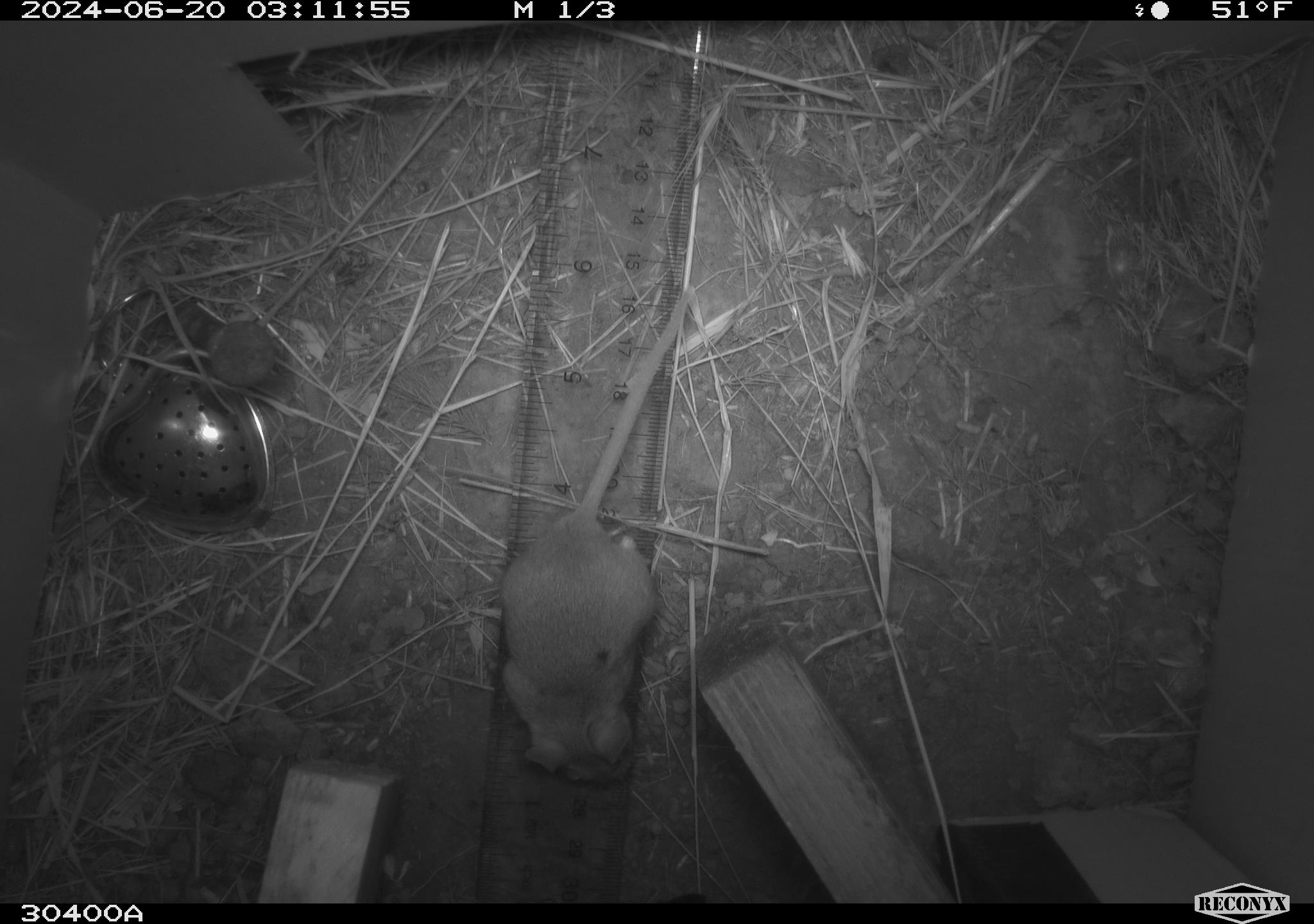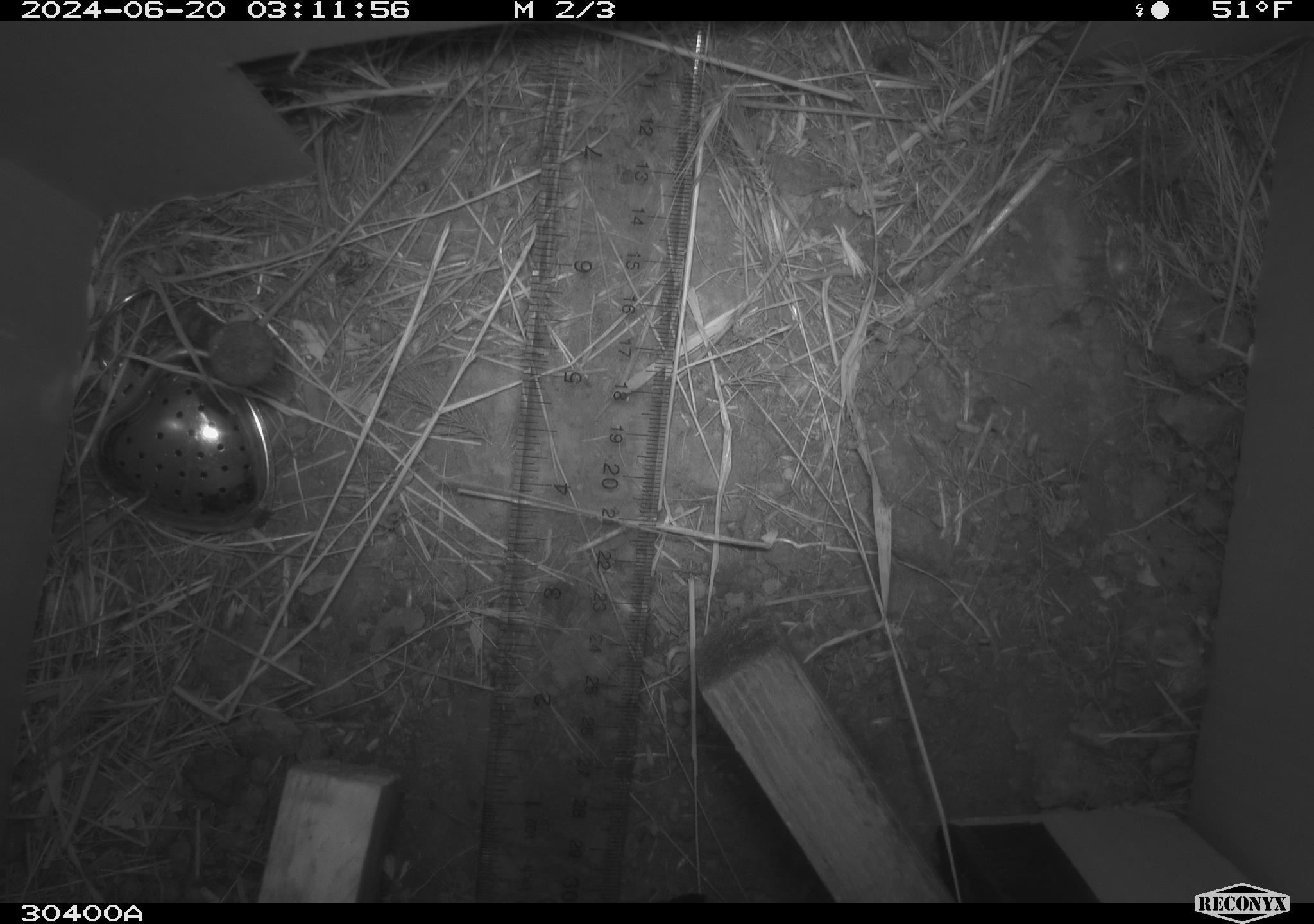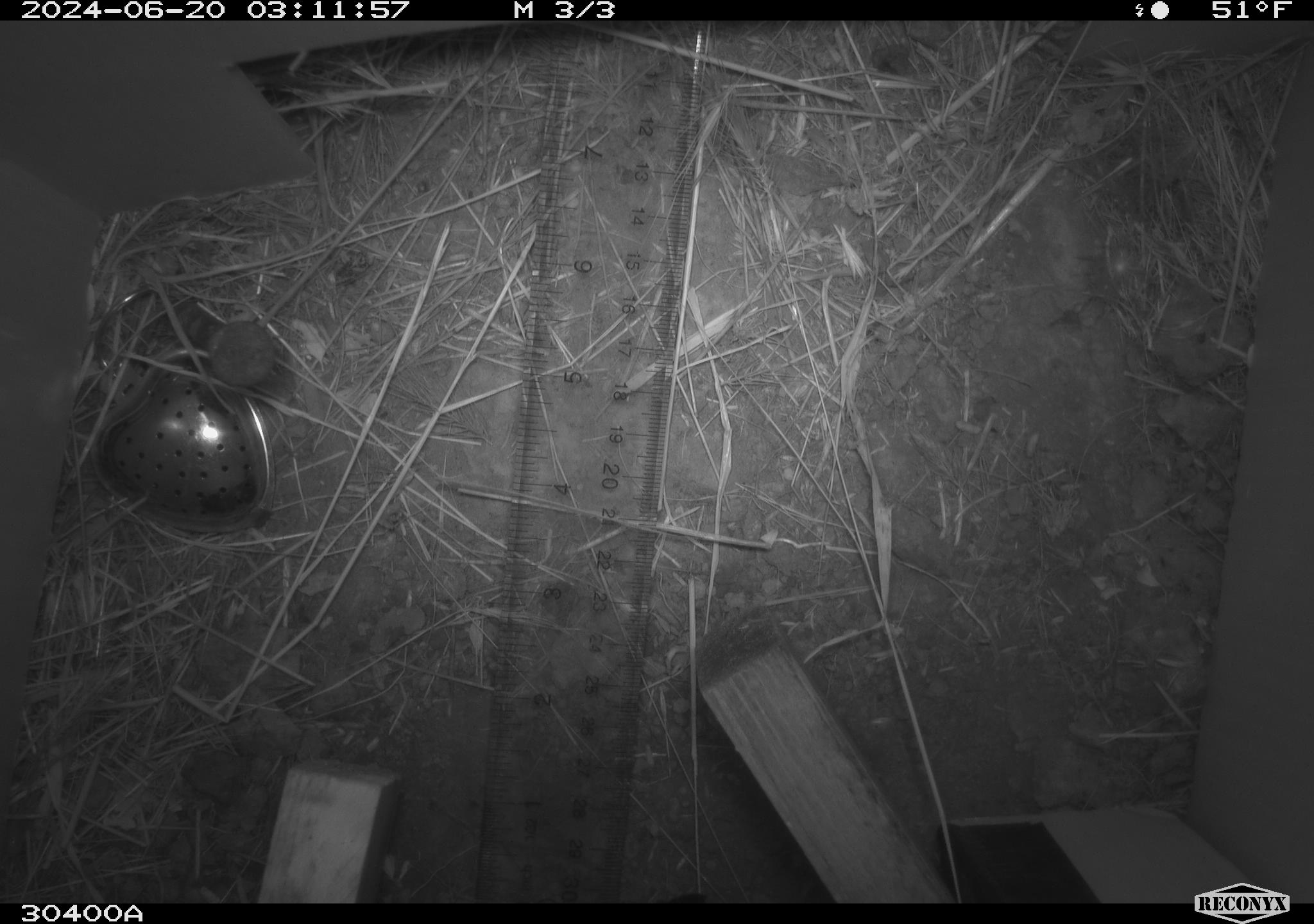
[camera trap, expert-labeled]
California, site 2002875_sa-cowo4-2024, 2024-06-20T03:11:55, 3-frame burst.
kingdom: Animalia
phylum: Chordata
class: Mammalia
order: Rodentia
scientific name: Rodentia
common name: mouse species